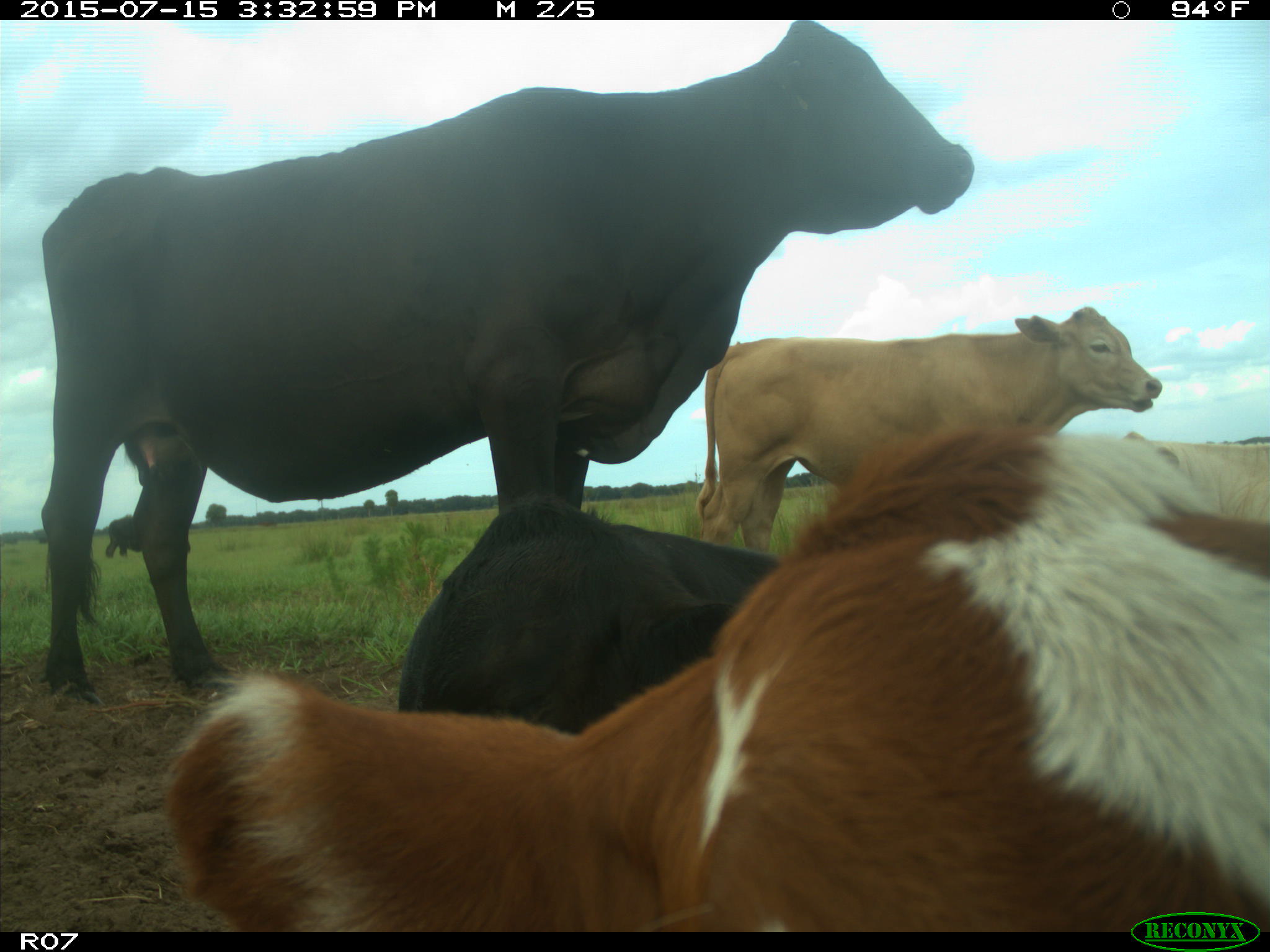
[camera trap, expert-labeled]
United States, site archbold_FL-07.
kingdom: Animalia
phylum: Chordata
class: Mammalia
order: Artiodactyla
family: Bovidae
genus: Bos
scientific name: Bos taurus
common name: domestic cow